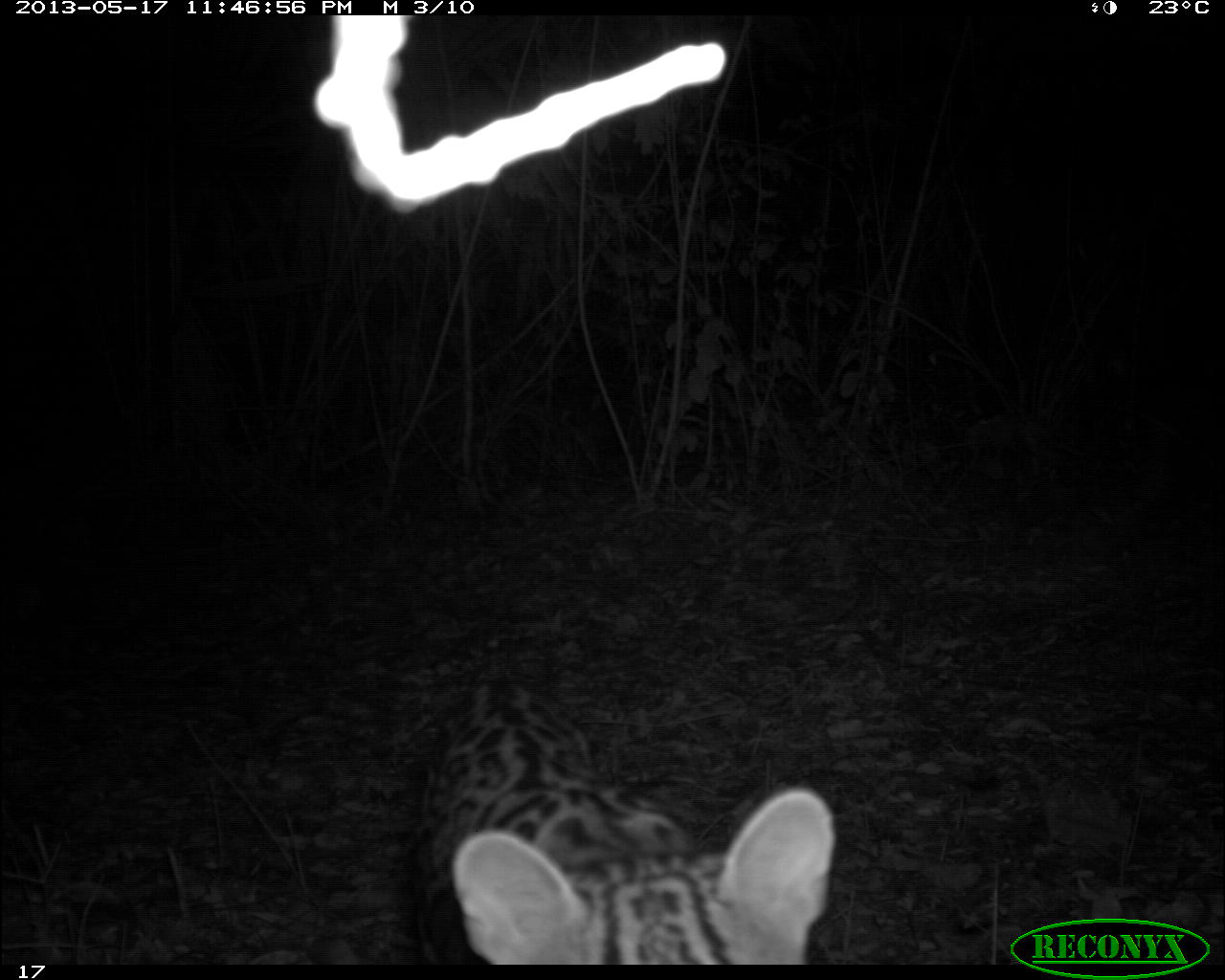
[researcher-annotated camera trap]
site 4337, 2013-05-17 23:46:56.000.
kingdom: Animalia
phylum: Chordata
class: Mammalia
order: Carnivora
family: Felidae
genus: Leopardus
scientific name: Leopardus pardalis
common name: ocelot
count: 1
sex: female